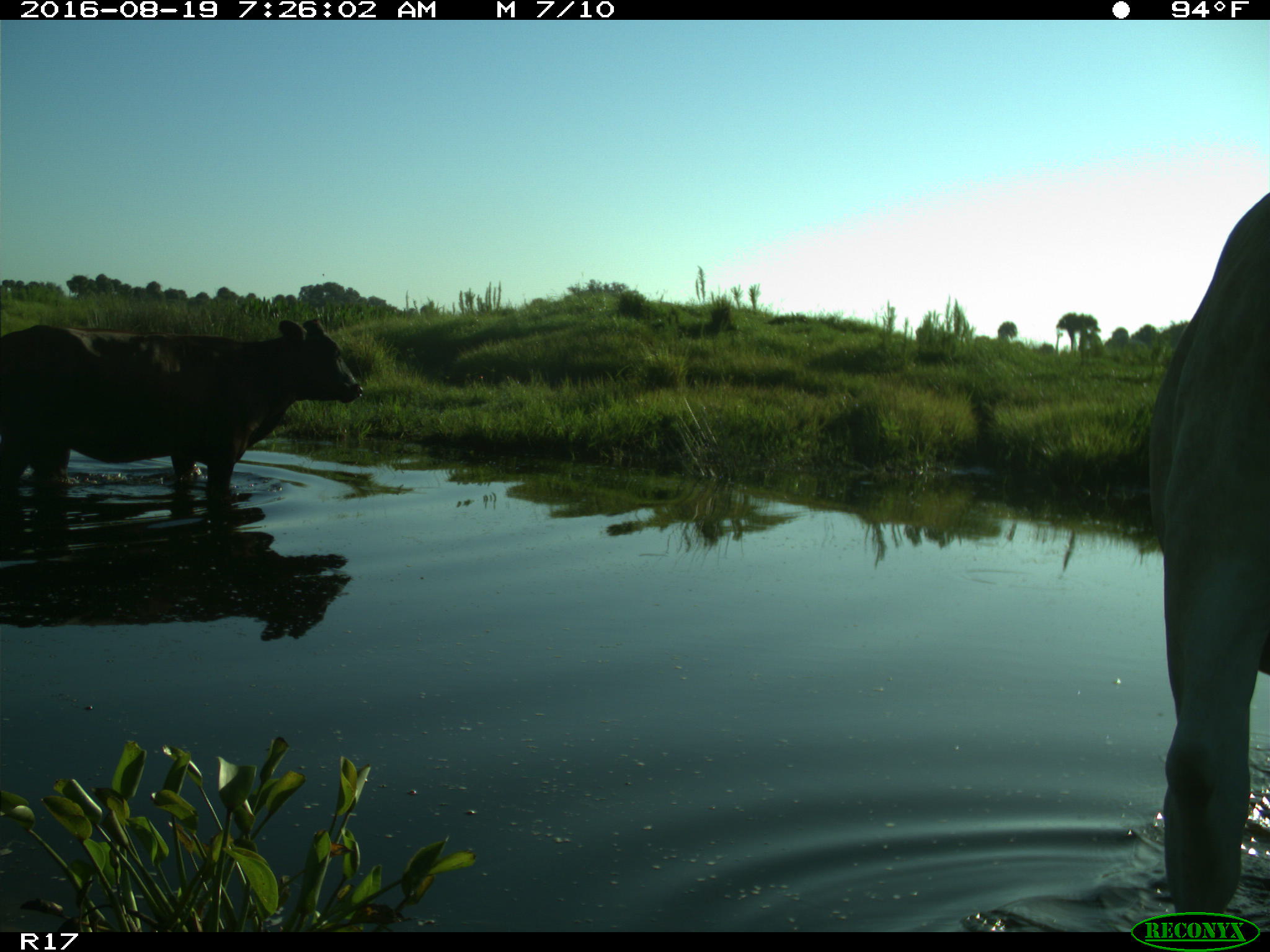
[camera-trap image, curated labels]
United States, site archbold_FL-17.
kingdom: Animalia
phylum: Chordata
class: Mammalia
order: Artiodactyla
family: Bovidae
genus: Bos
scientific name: Bos taurus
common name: domestic cow